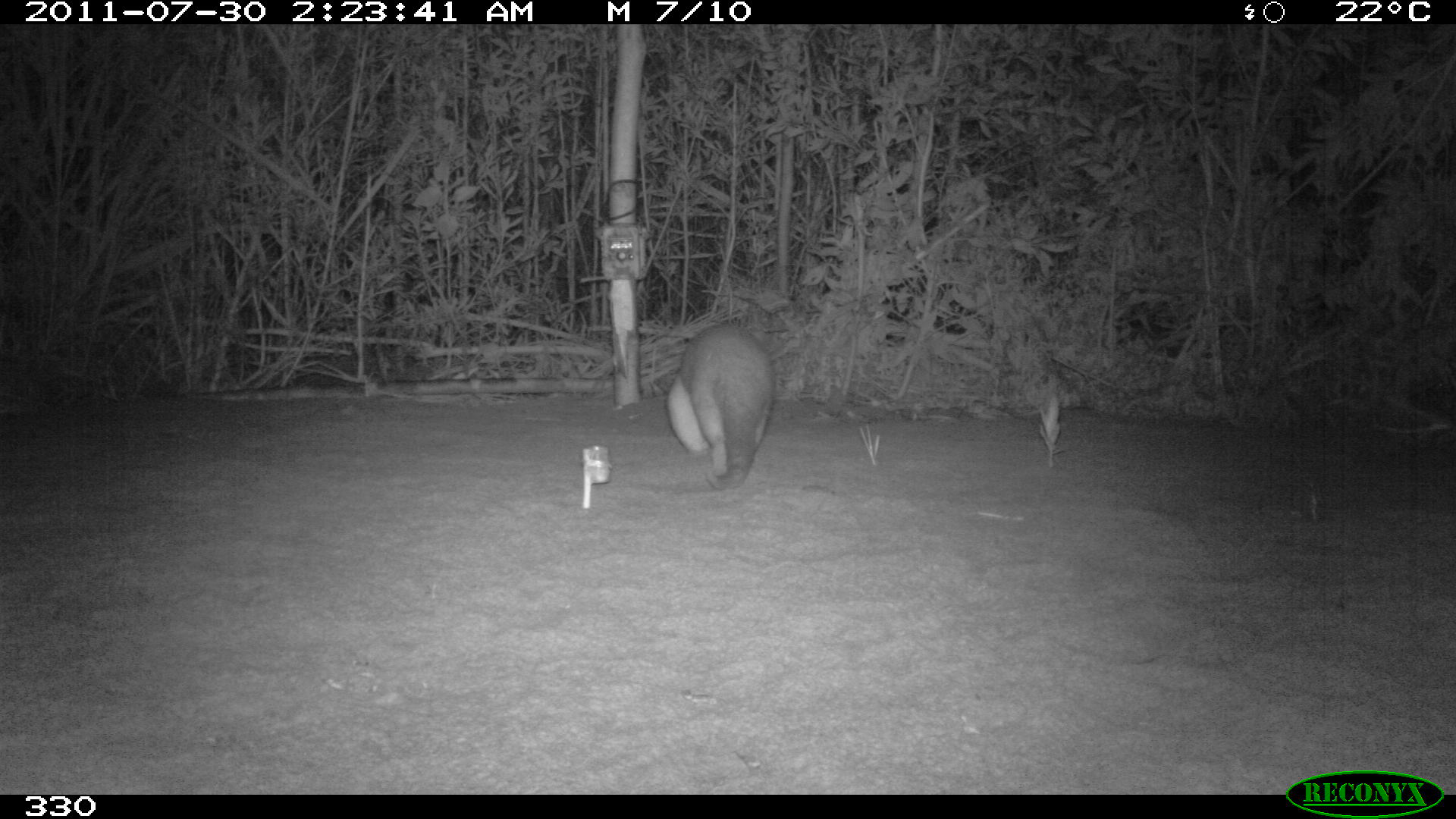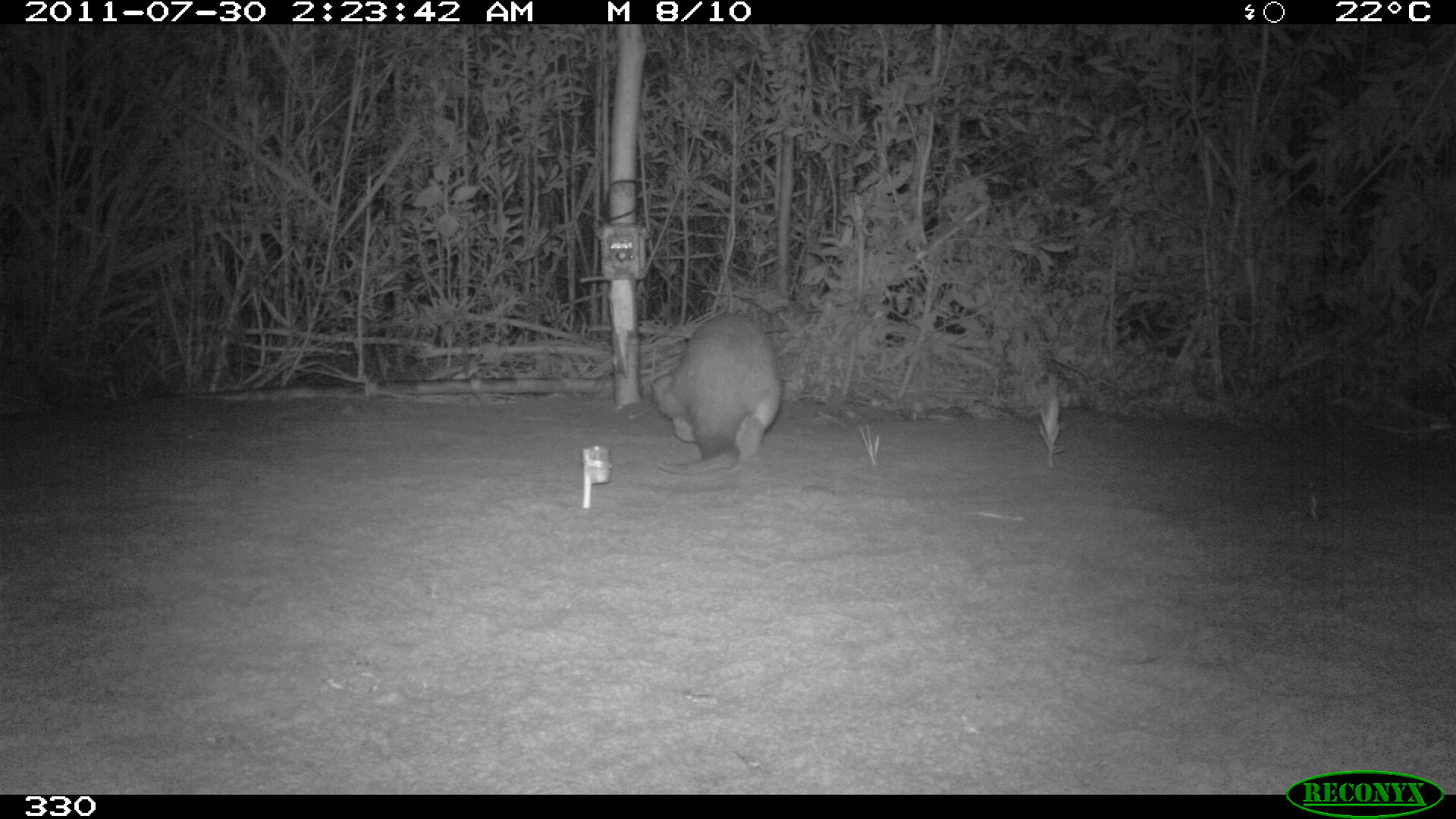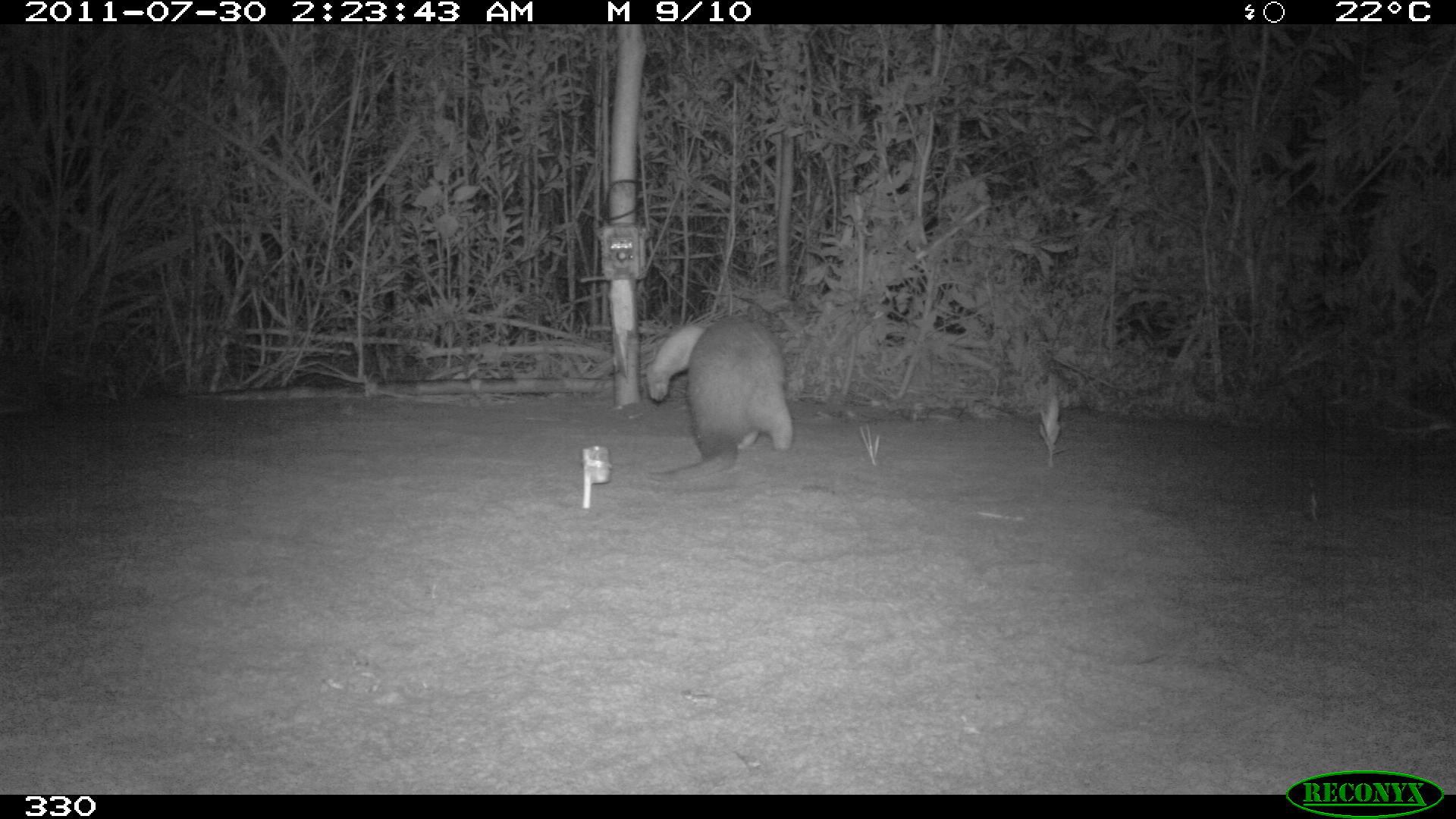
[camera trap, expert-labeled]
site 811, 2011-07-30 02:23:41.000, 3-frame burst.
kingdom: Animalia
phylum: Chordata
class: Mammalia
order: Pilosa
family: Myrmecophagidae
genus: Tamandua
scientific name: Tamandua tetradactyla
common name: southern tamandua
Tamandua tetradactyla (southern tamandua).